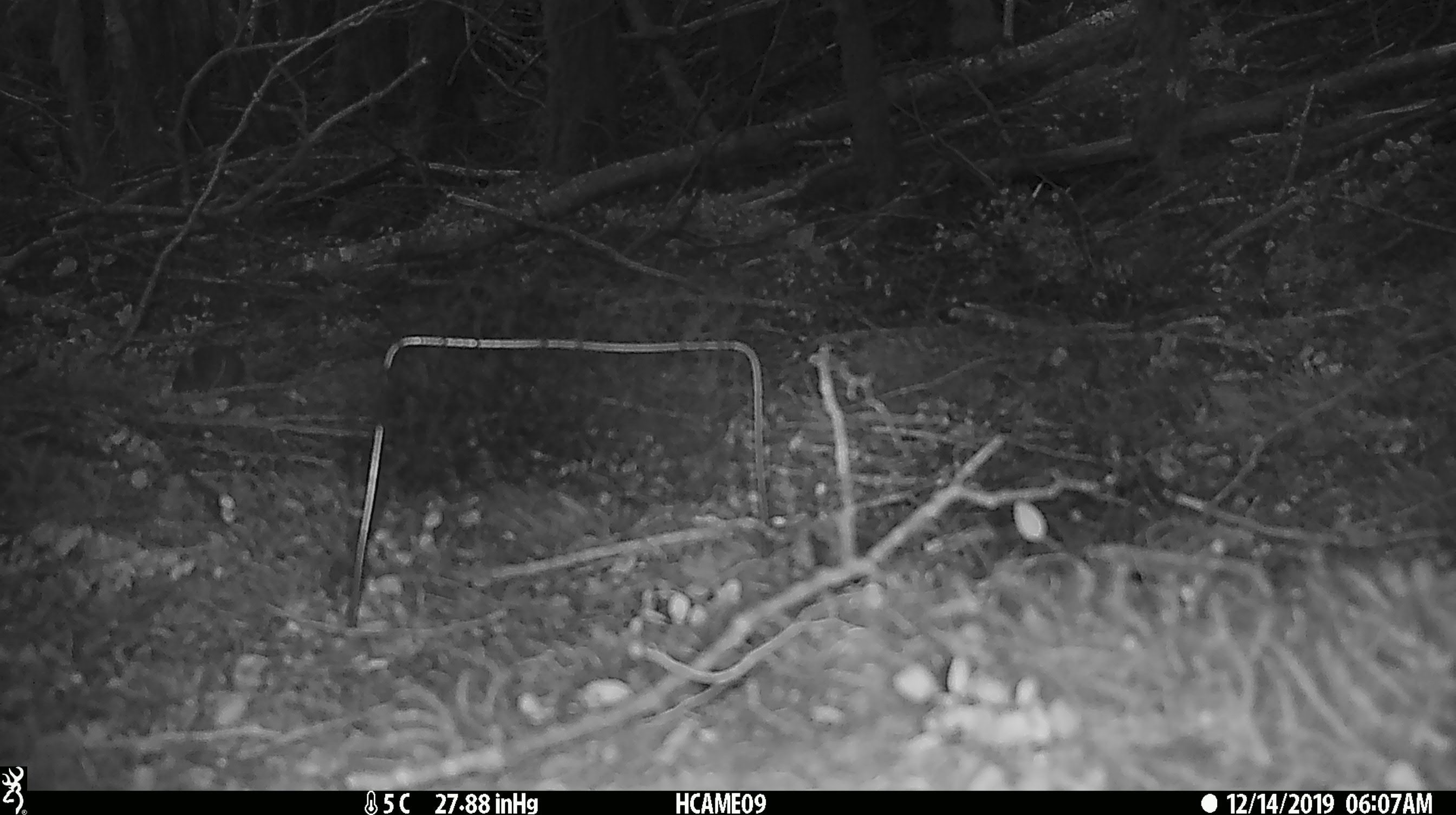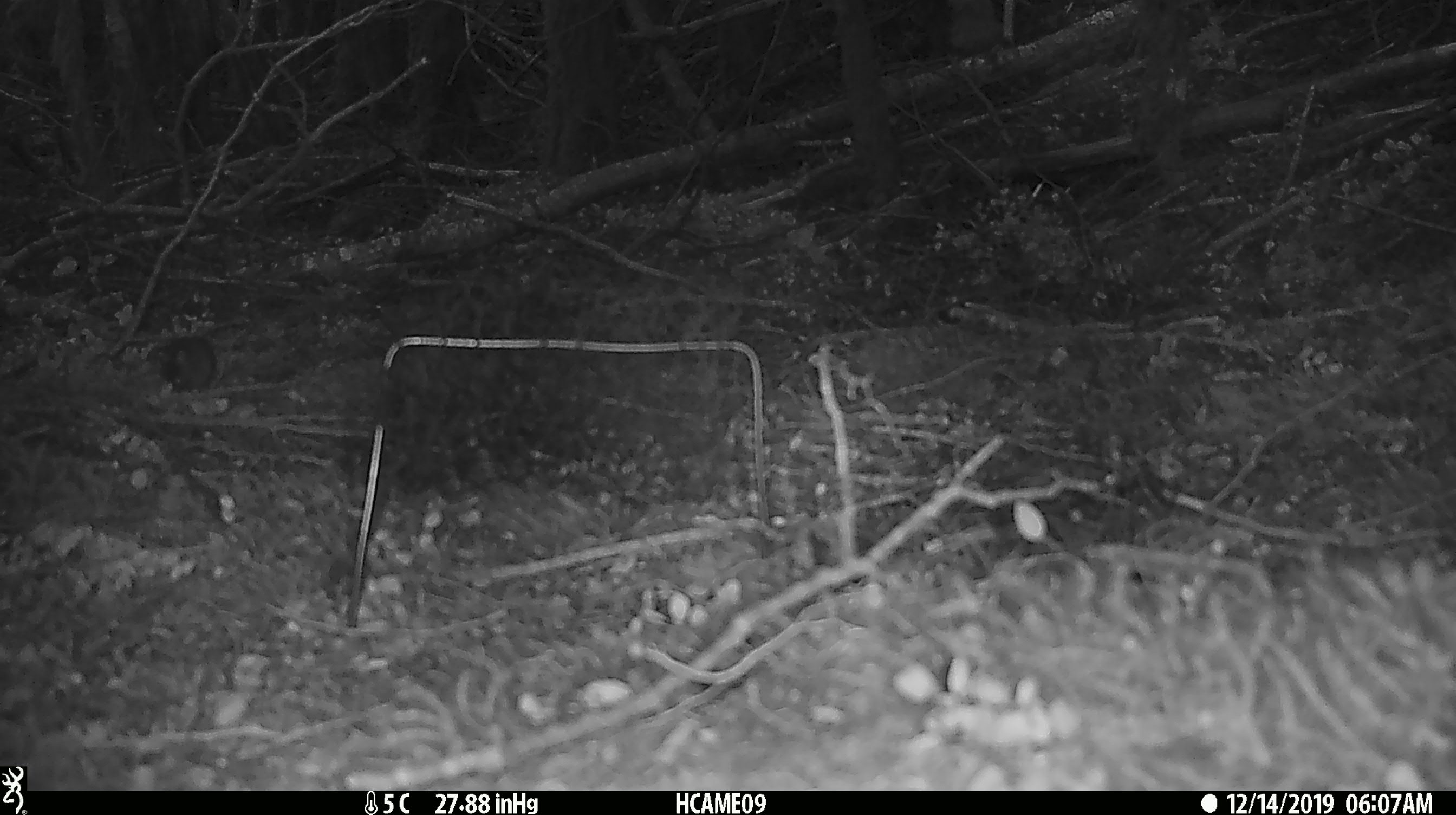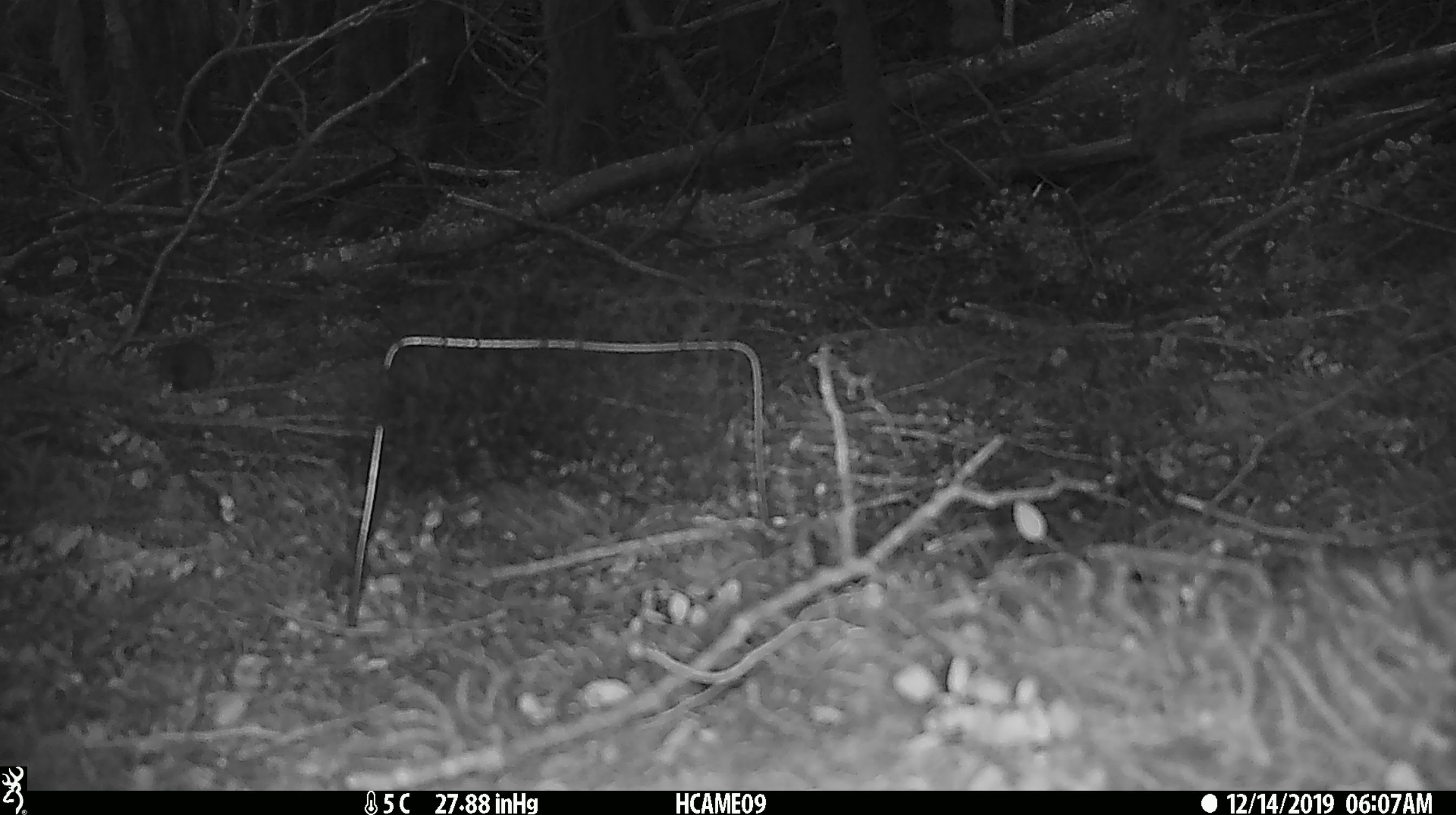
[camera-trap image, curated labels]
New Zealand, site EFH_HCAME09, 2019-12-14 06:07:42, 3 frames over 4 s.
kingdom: Animalia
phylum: Chordata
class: Mammalia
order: Rodentia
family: Muridae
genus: Mus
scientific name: Mus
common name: mouse